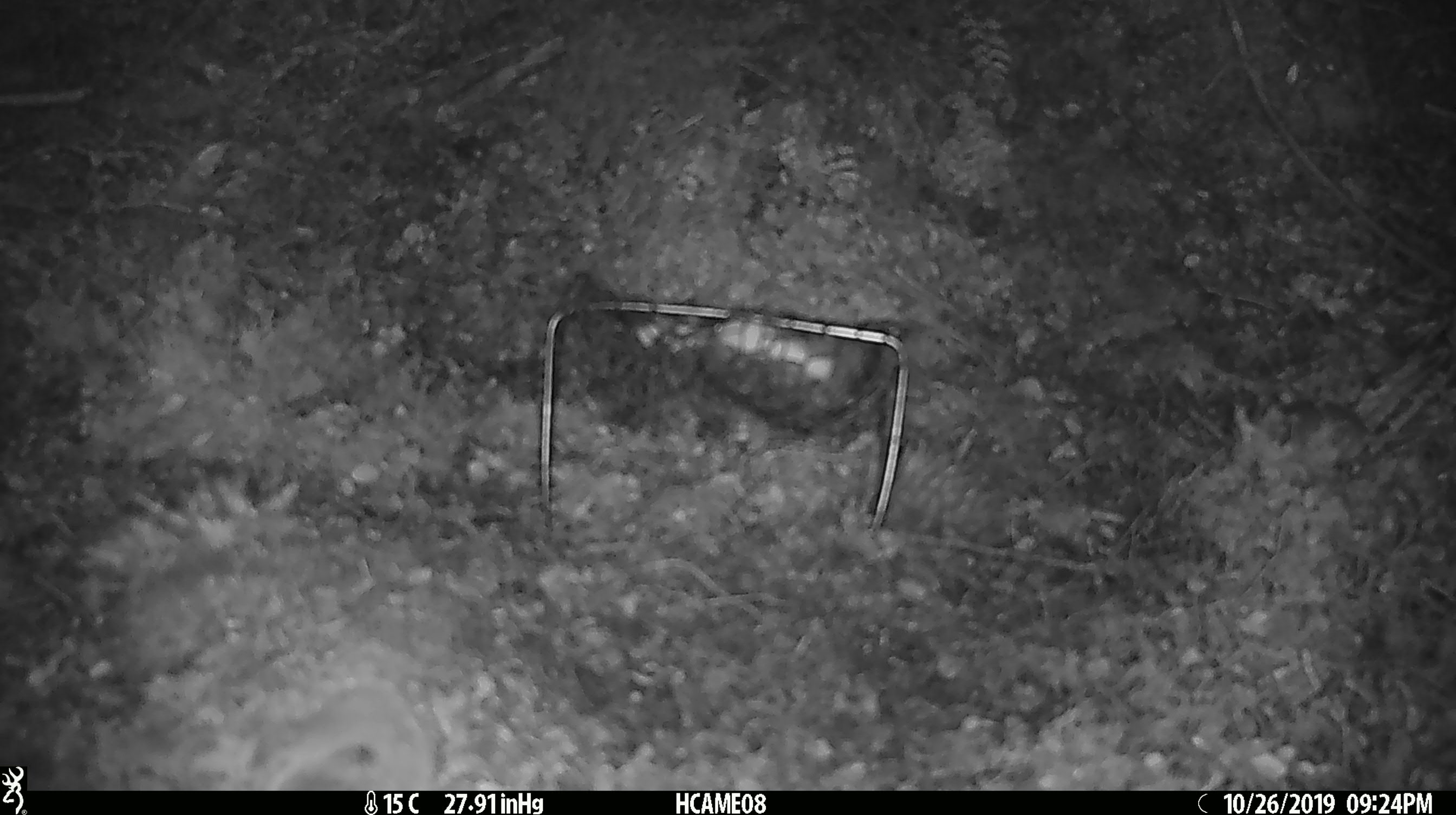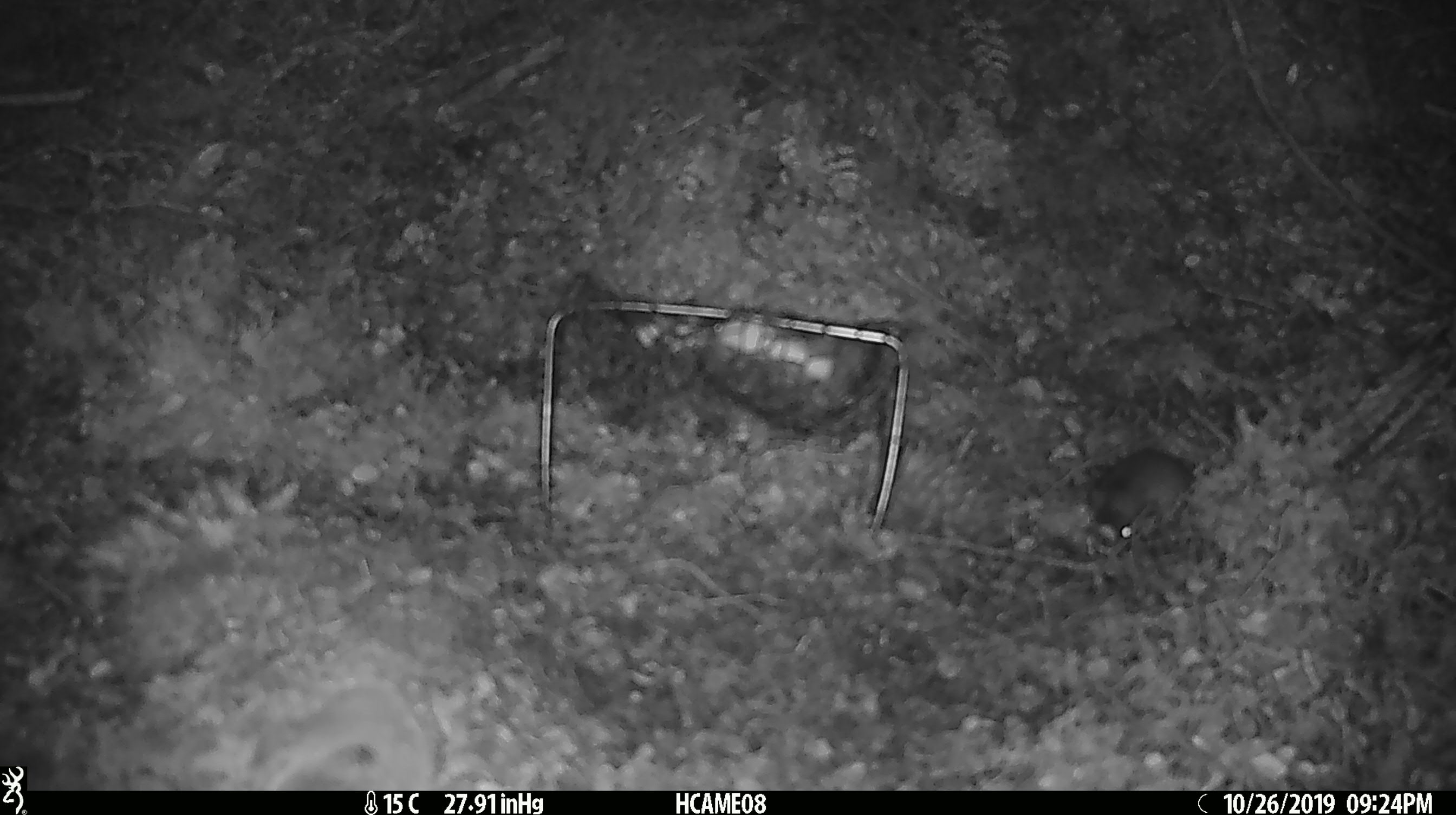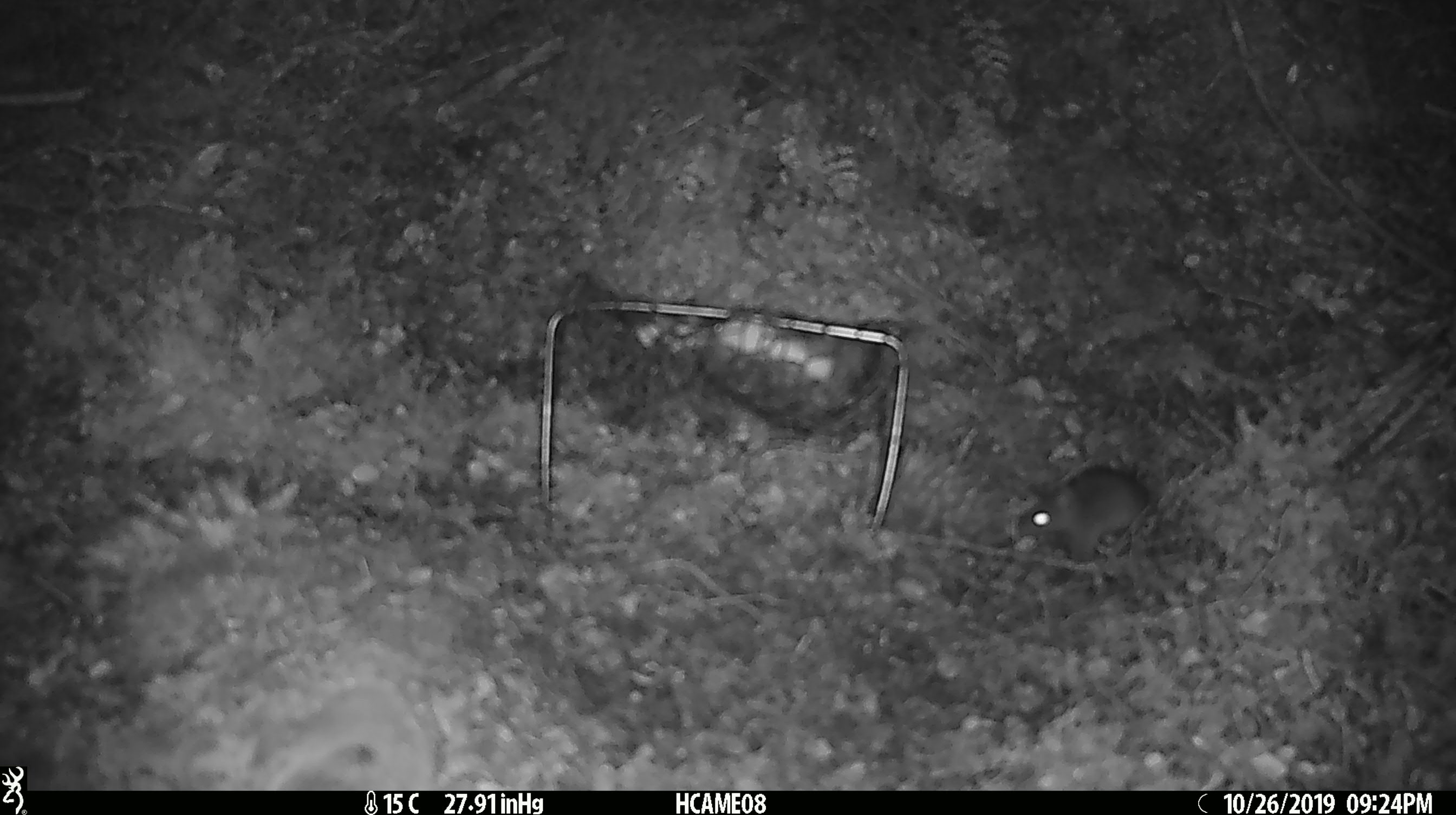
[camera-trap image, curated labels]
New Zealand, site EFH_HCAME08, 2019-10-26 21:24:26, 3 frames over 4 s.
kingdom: Animalia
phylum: Chordata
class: Mammalia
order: Rodentia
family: Muridae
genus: Mus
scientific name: Mus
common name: mouse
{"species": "mouse (Mus)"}